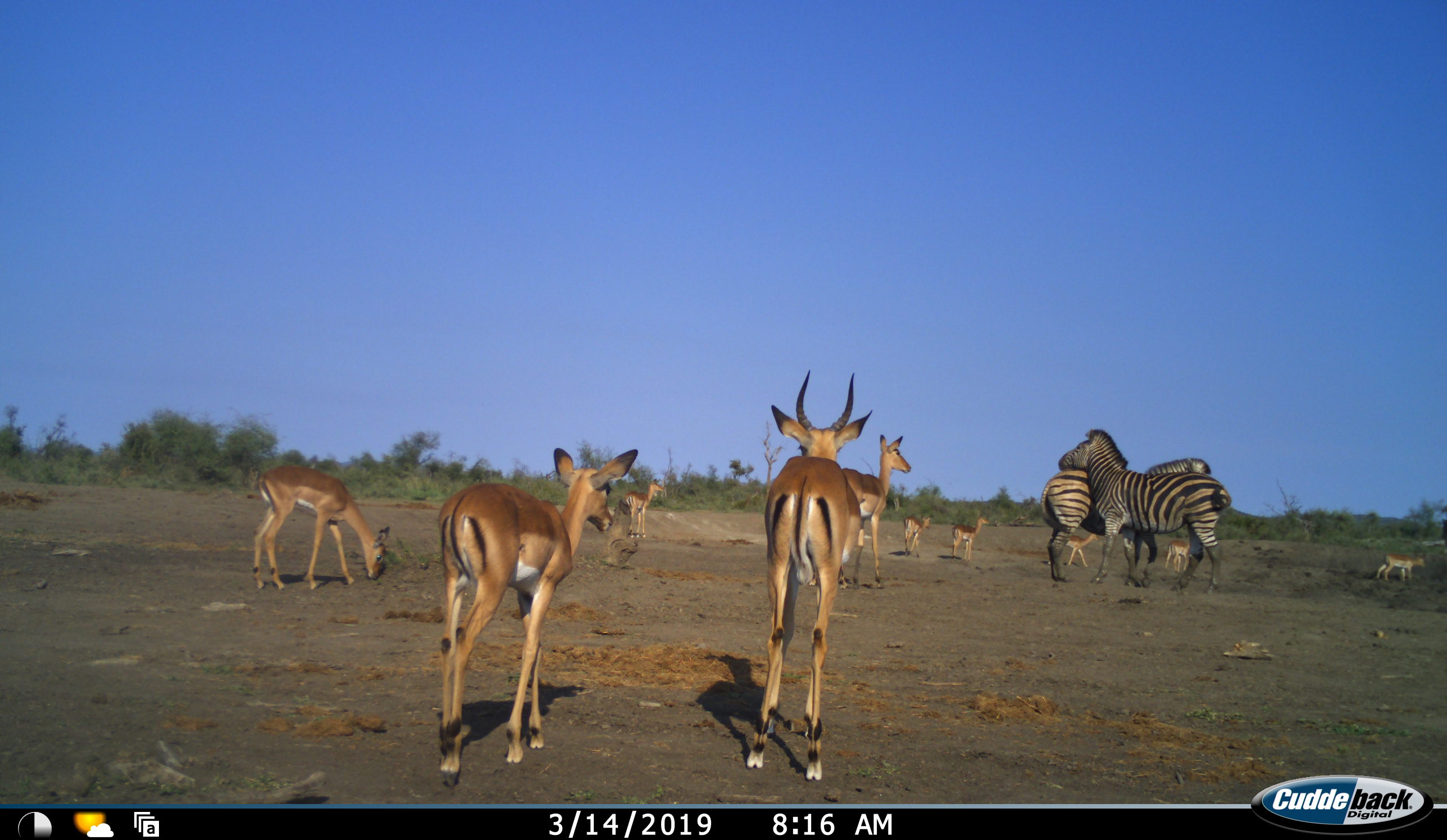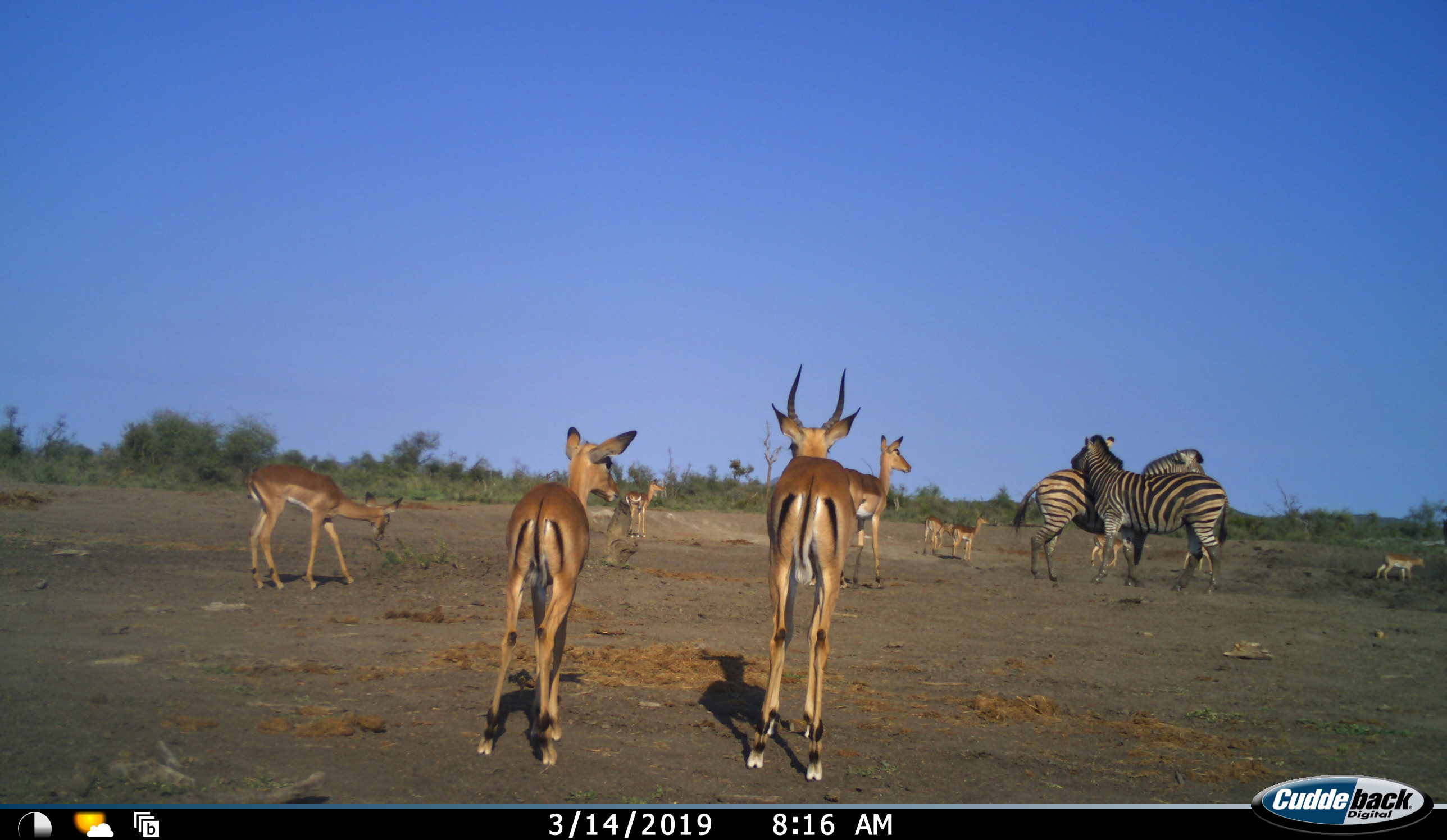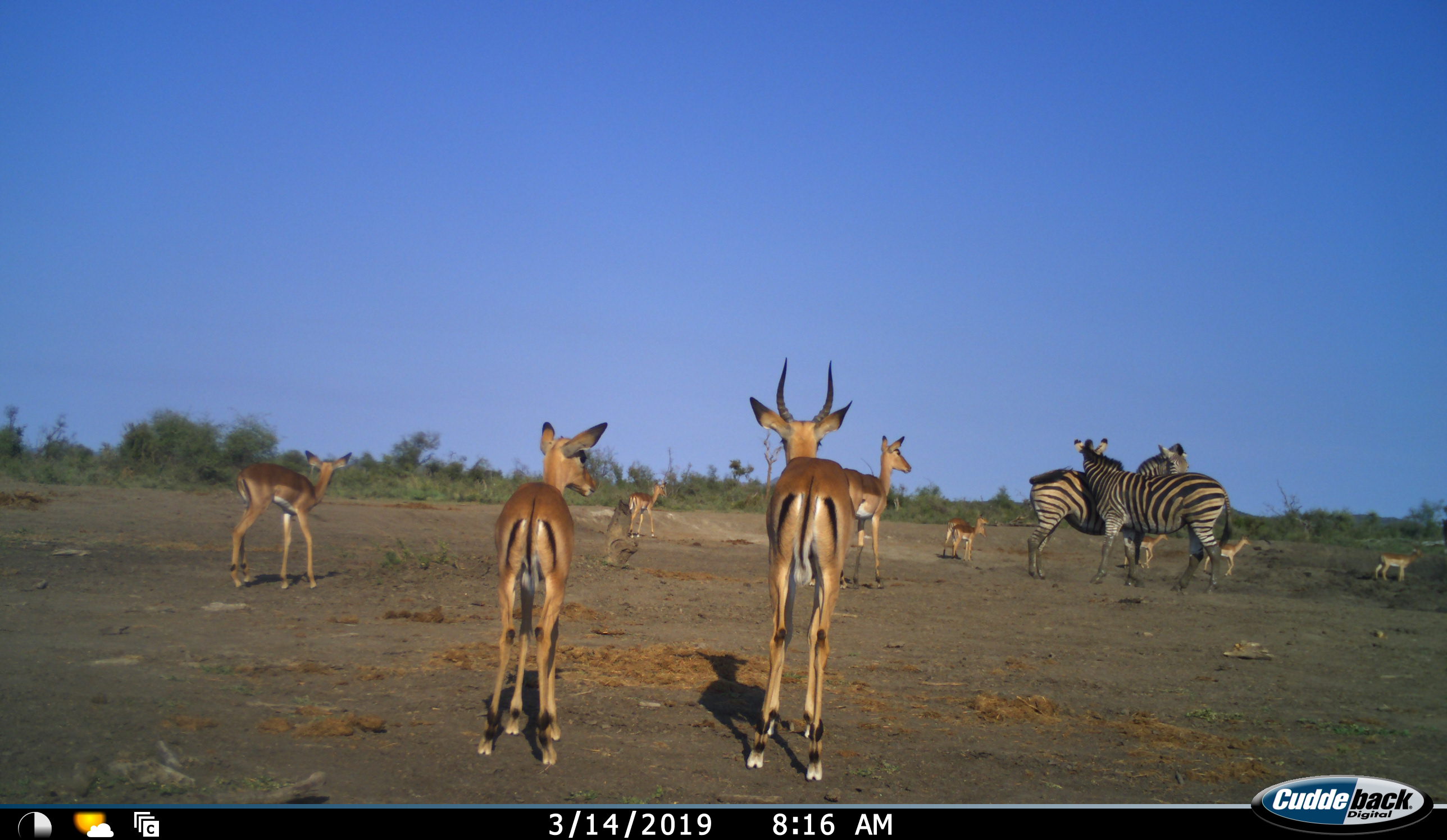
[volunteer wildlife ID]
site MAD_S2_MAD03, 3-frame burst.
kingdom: Animalia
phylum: Chordata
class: Mammalia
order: Artiodactyla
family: Bovidae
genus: Aepyceros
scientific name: Aepyceros melampus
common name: impala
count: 10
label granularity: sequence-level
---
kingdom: Animalia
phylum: Chordata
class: Mammalia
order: Perissodactyla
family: Equidae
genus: Equus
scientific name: Equus quagga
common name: plains zebra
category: zebraplains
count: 2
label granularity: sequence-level